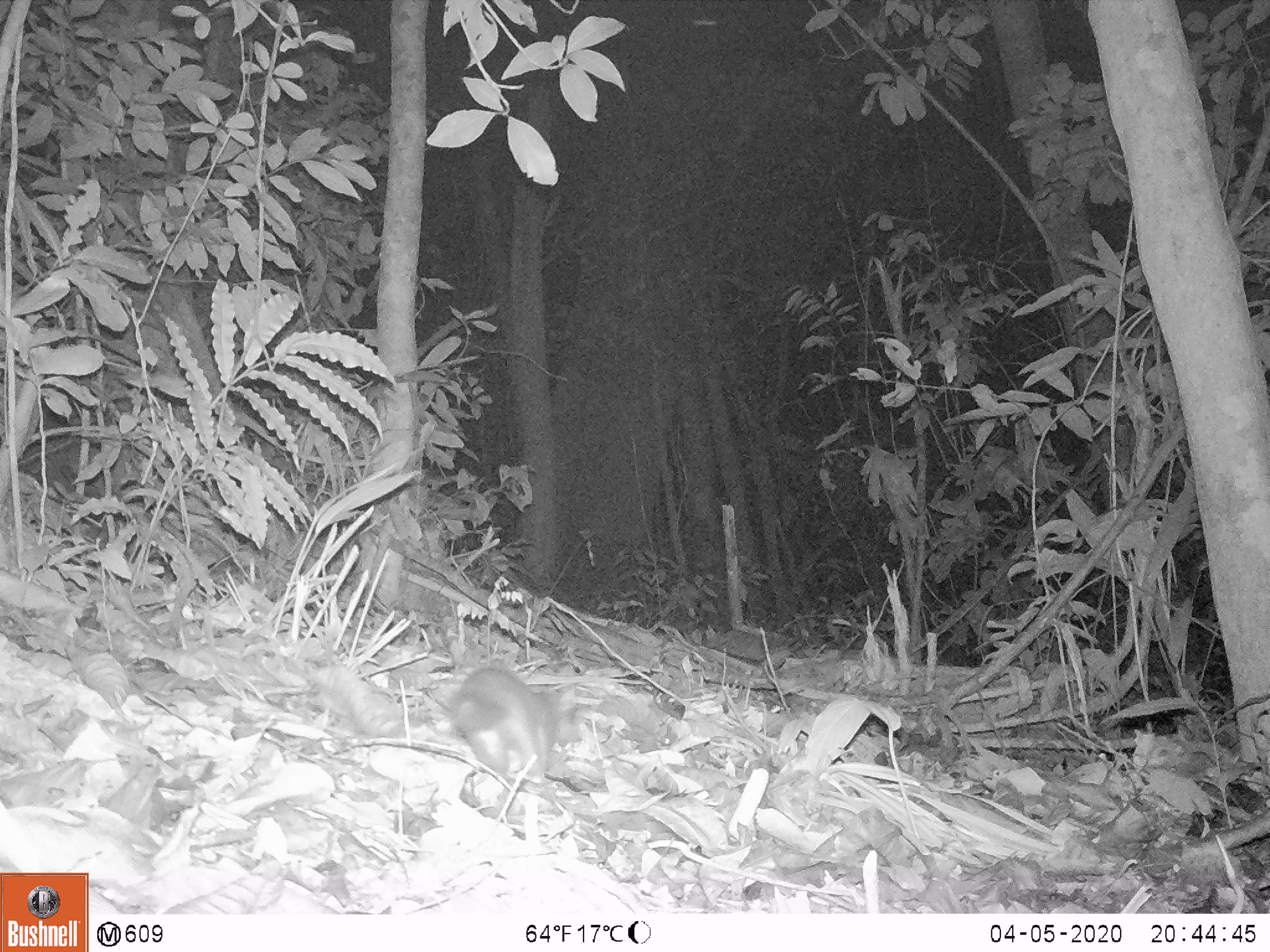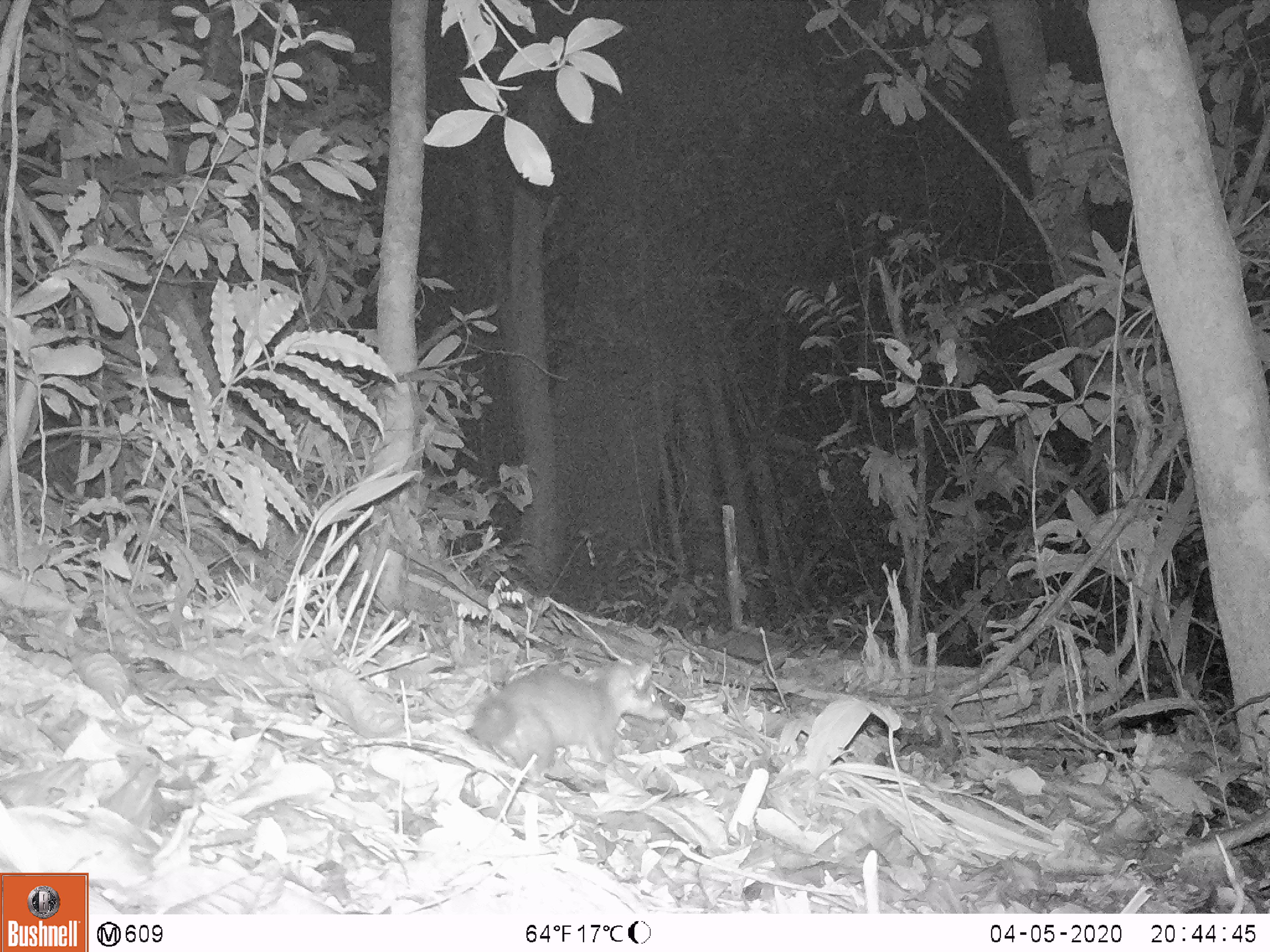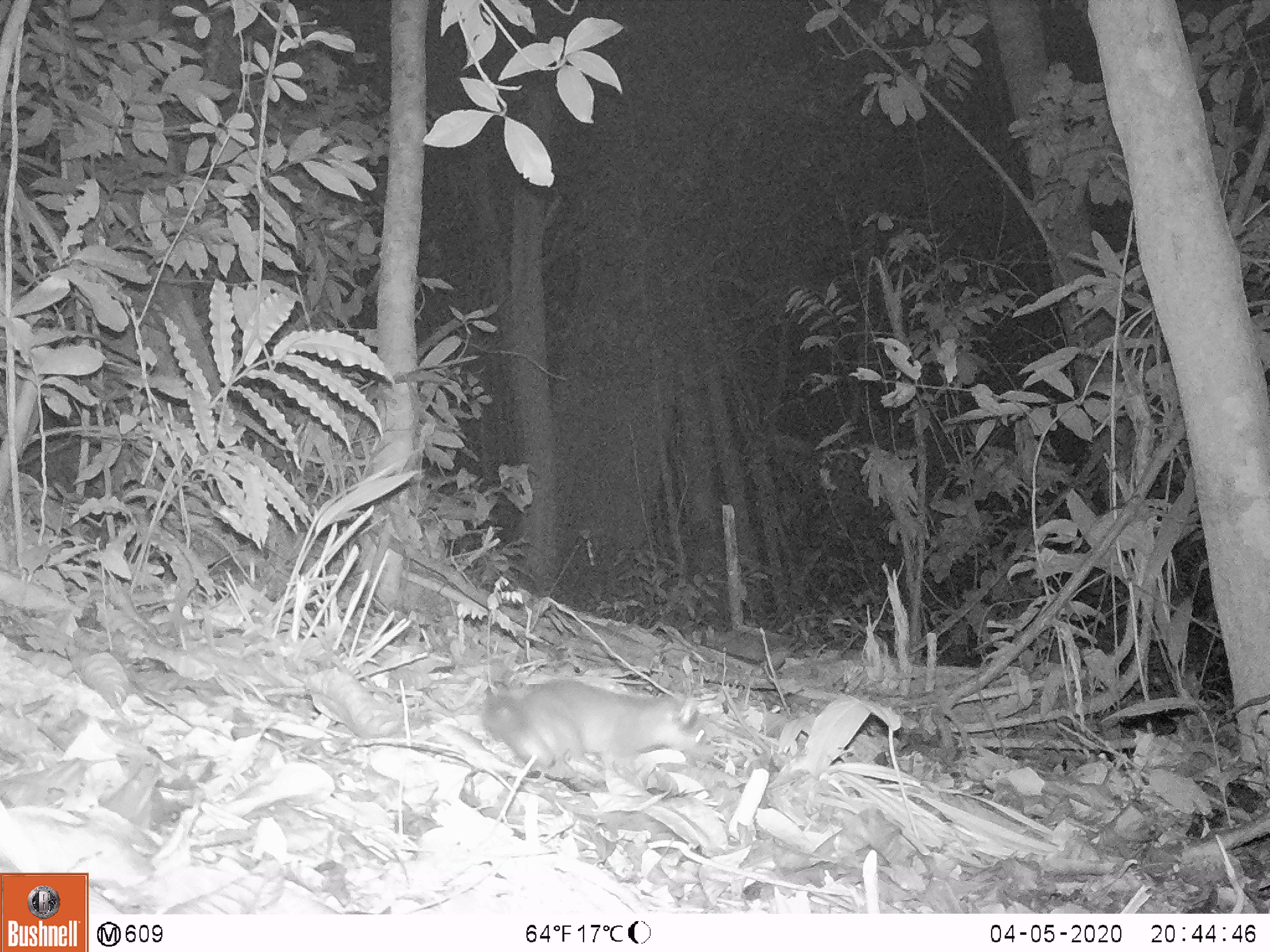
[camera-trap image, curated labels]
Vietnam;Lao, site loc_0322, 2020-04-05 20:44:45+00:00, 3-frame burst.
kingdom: Animalia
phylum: Chordata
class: Mammalia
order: Carnivora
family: Mustelidae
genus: Melogale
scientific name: Melogale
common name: ferret badger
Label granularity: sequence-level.